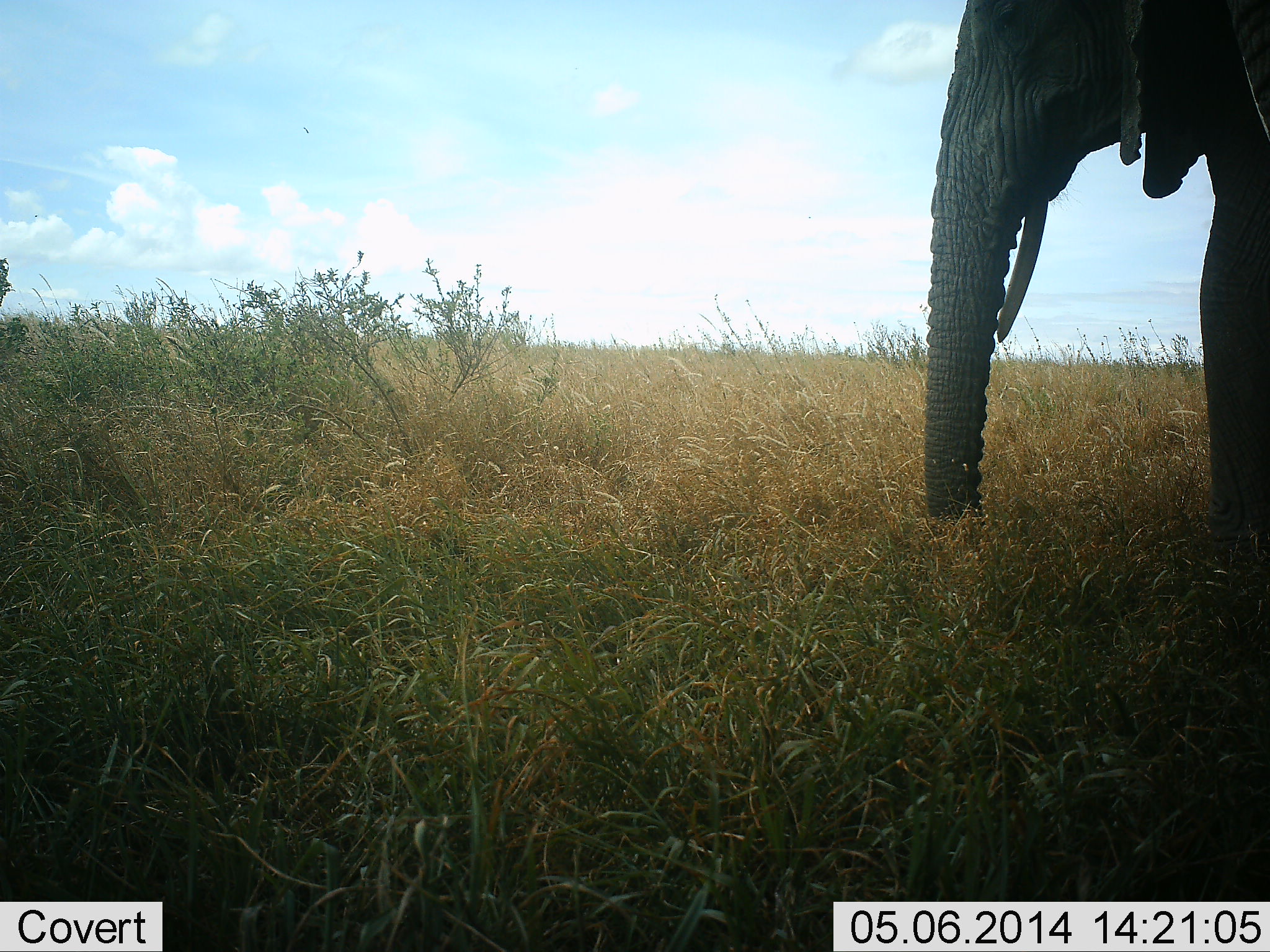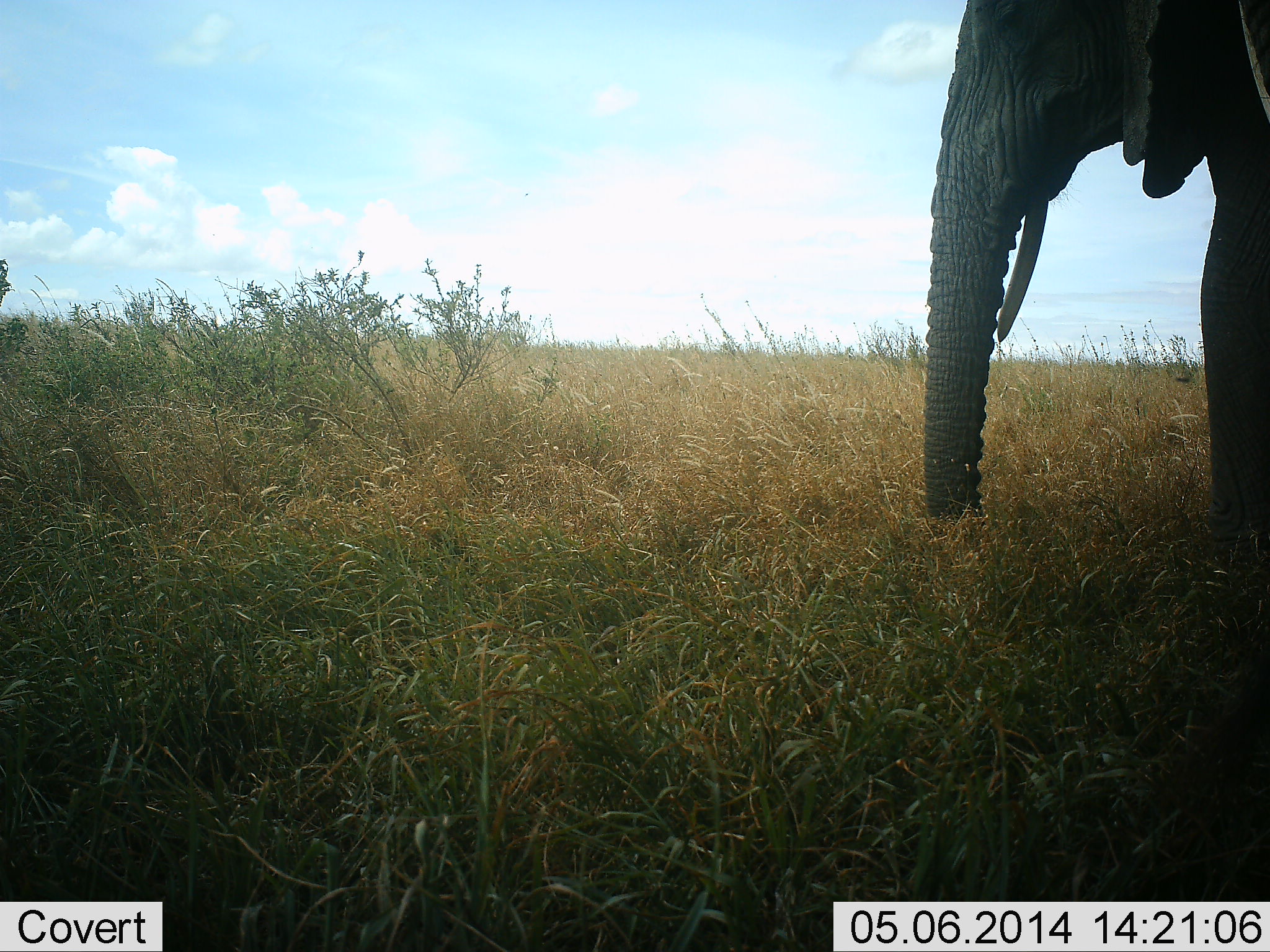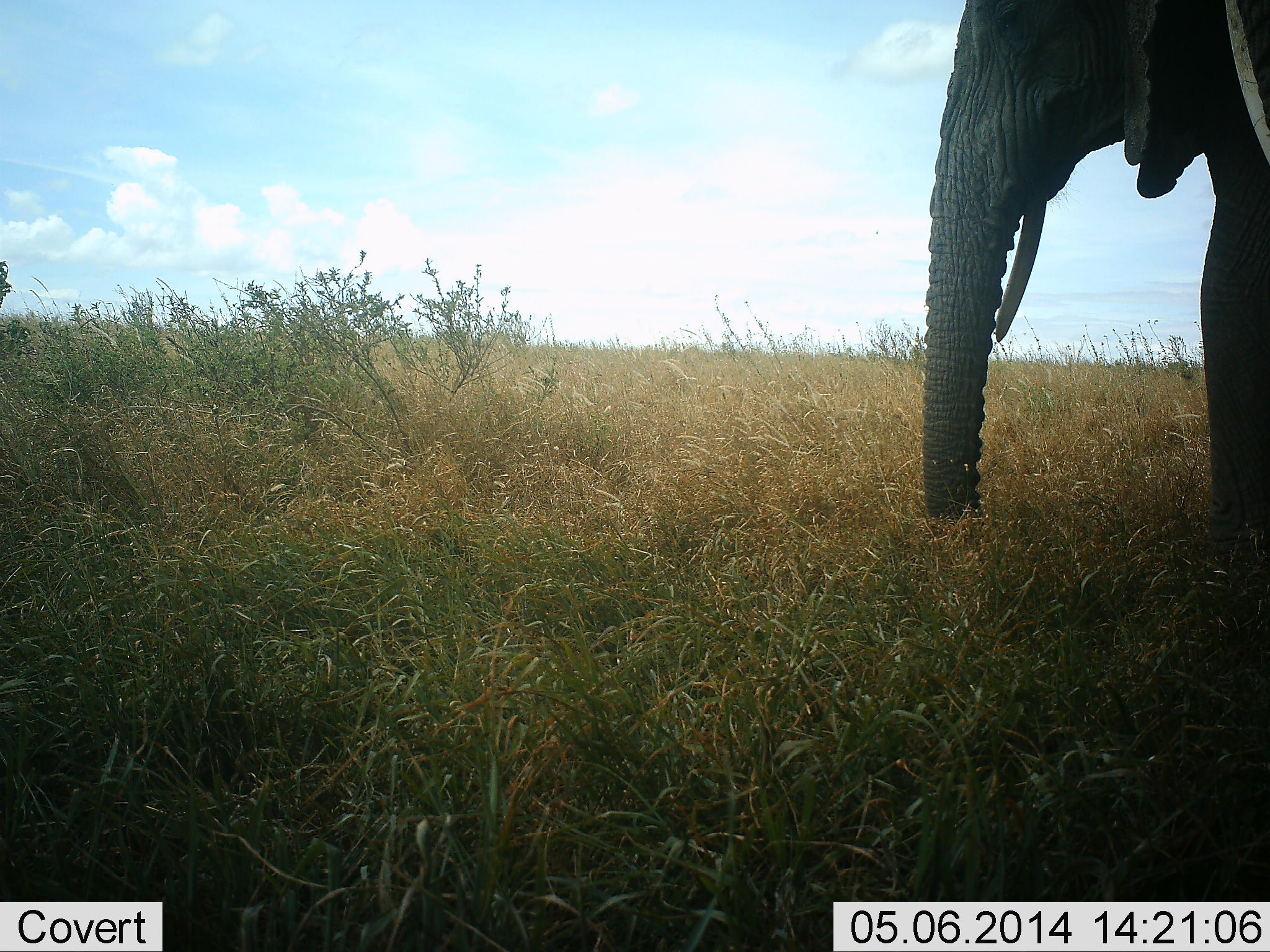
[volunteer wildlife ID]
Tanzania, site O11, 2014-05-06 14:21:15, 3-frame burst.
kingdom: Animalia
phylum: Chordata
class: Mammalia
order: Proboscidea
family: Elephantidae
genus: Loxodonta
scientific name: Loxodonta africana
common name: african bush elephant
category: elephant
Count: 1.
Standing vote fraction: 100%.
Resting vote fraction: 0%.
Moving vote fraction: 0%.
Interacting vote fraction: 0%.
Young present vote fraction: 0%.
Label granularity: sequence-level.